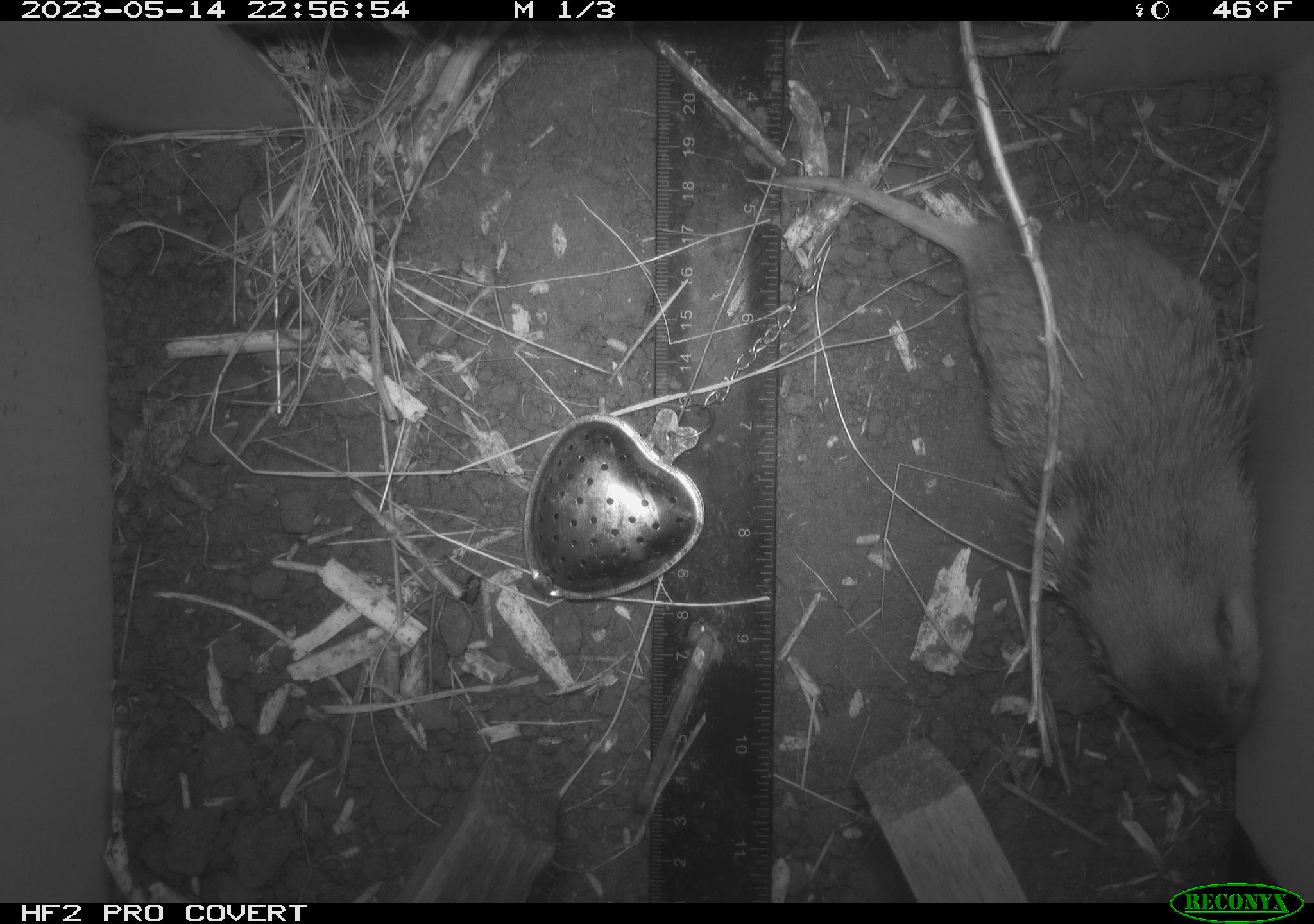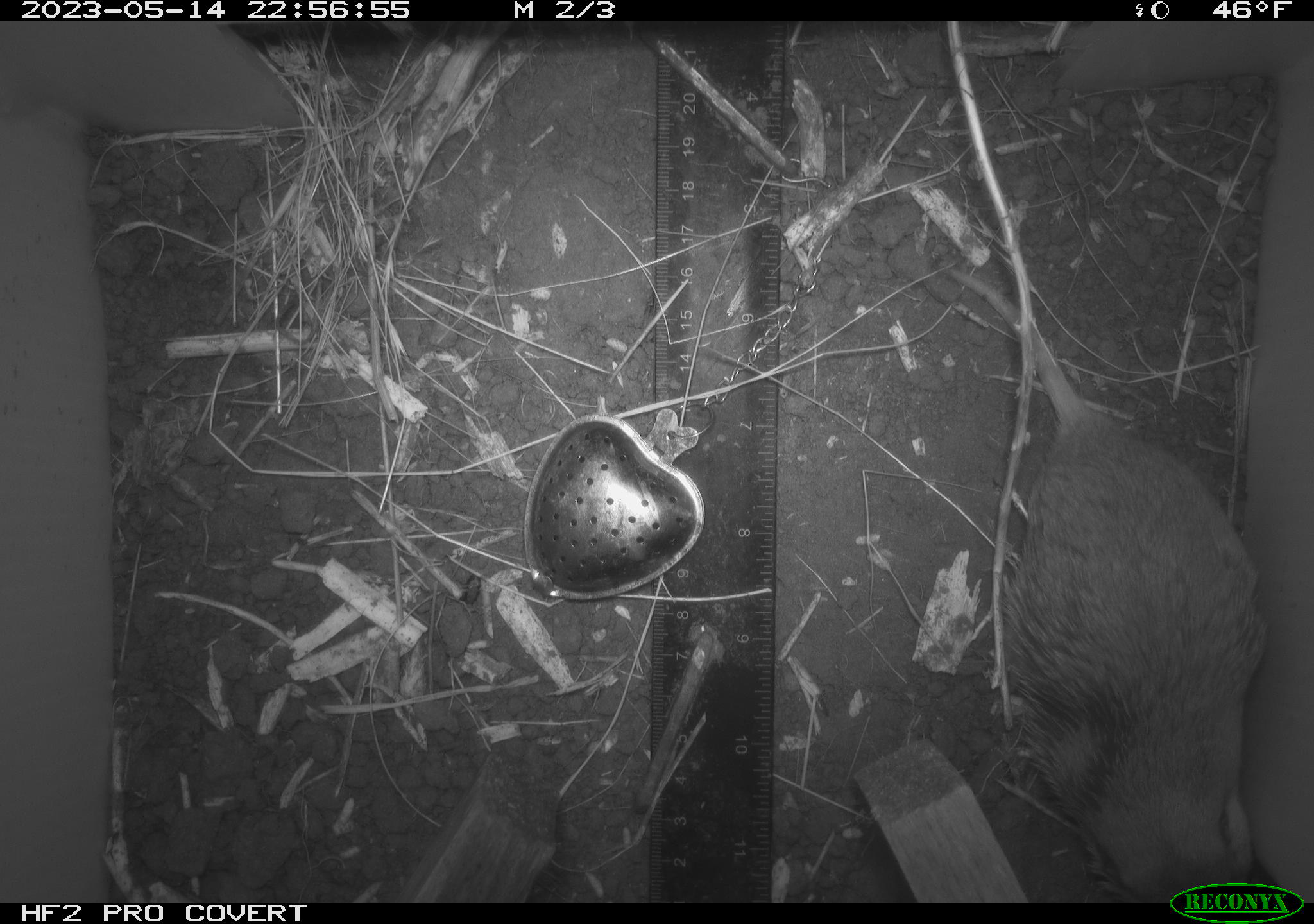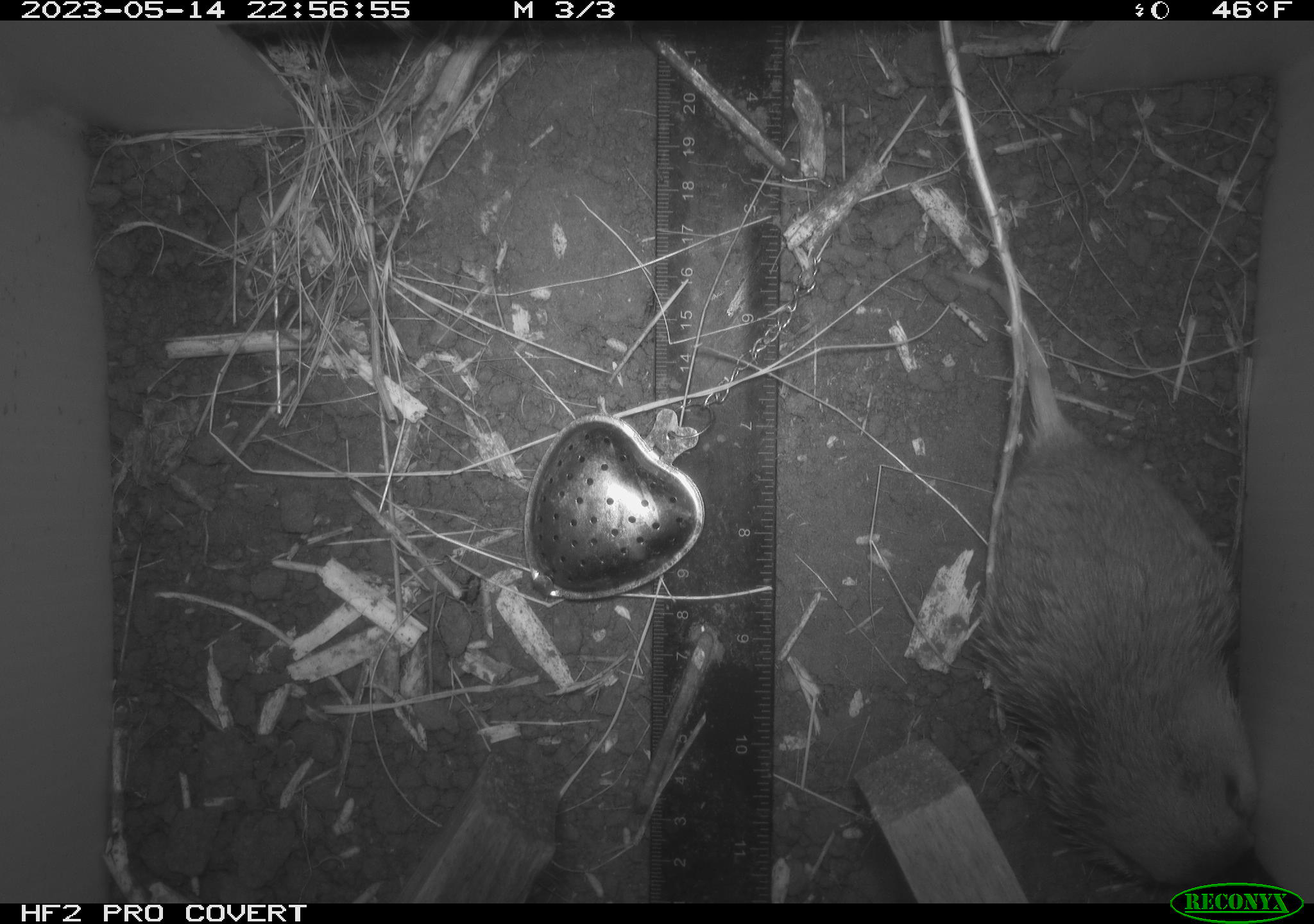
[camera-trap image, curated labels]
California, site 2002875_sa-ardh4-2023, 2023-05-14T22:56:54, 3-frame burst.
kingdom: Animalia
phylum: Chordata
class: Mammalia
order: Rodentia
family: Geomyidae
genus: Megascapheus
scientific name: Megascapheus bottae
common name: botta's pocket gopher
Botta's pocket gopher (Megascapheus bottae).